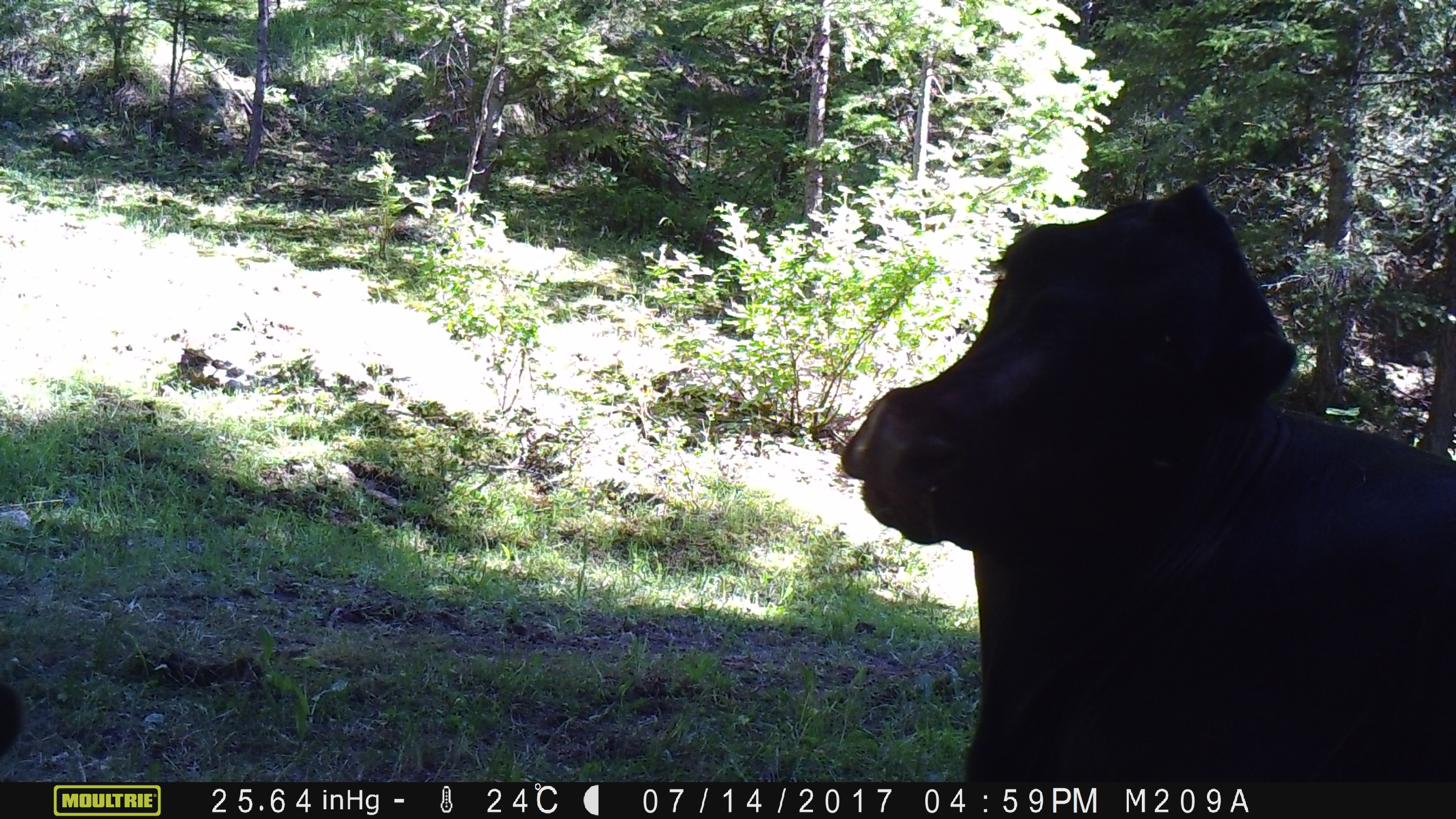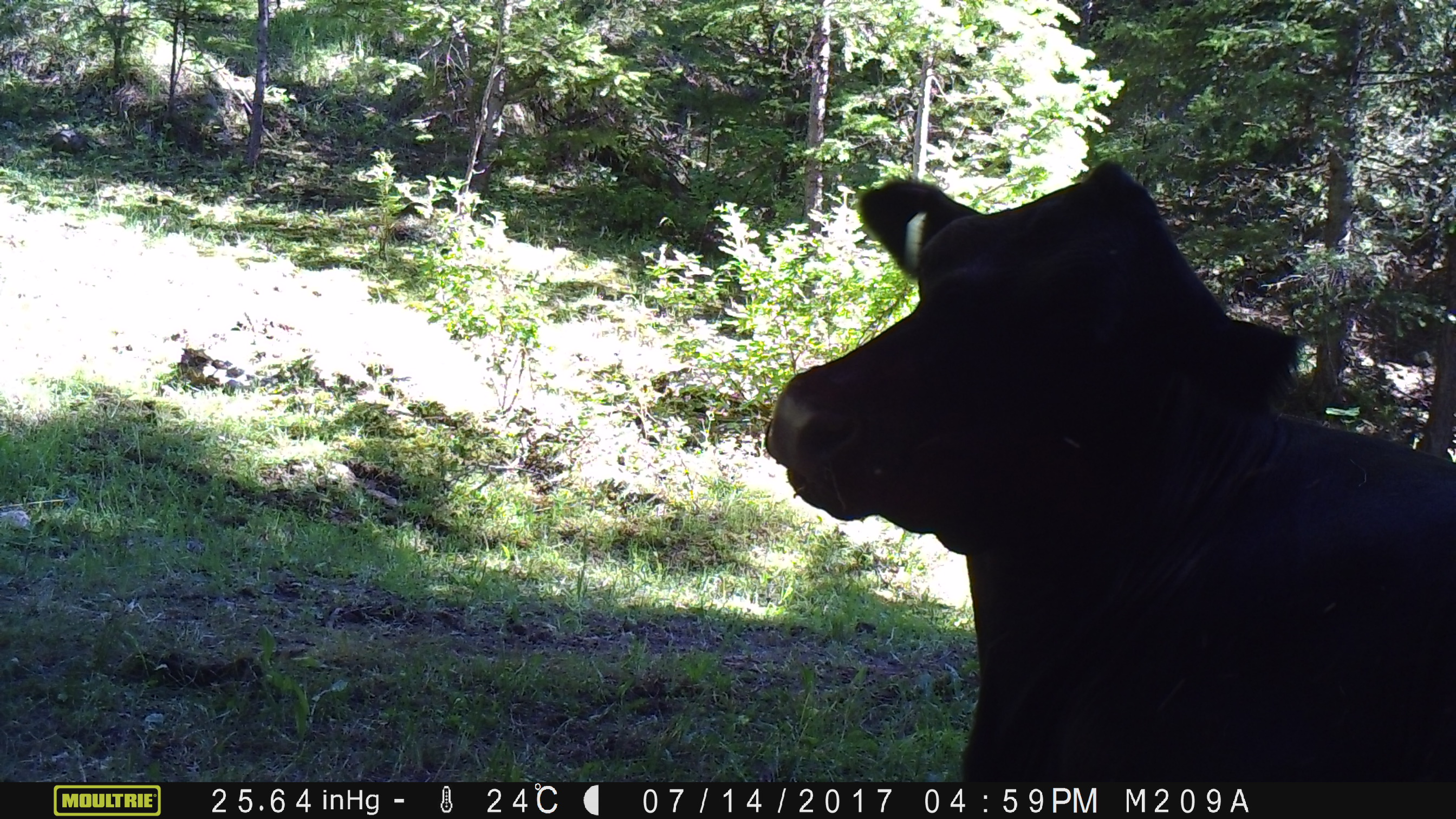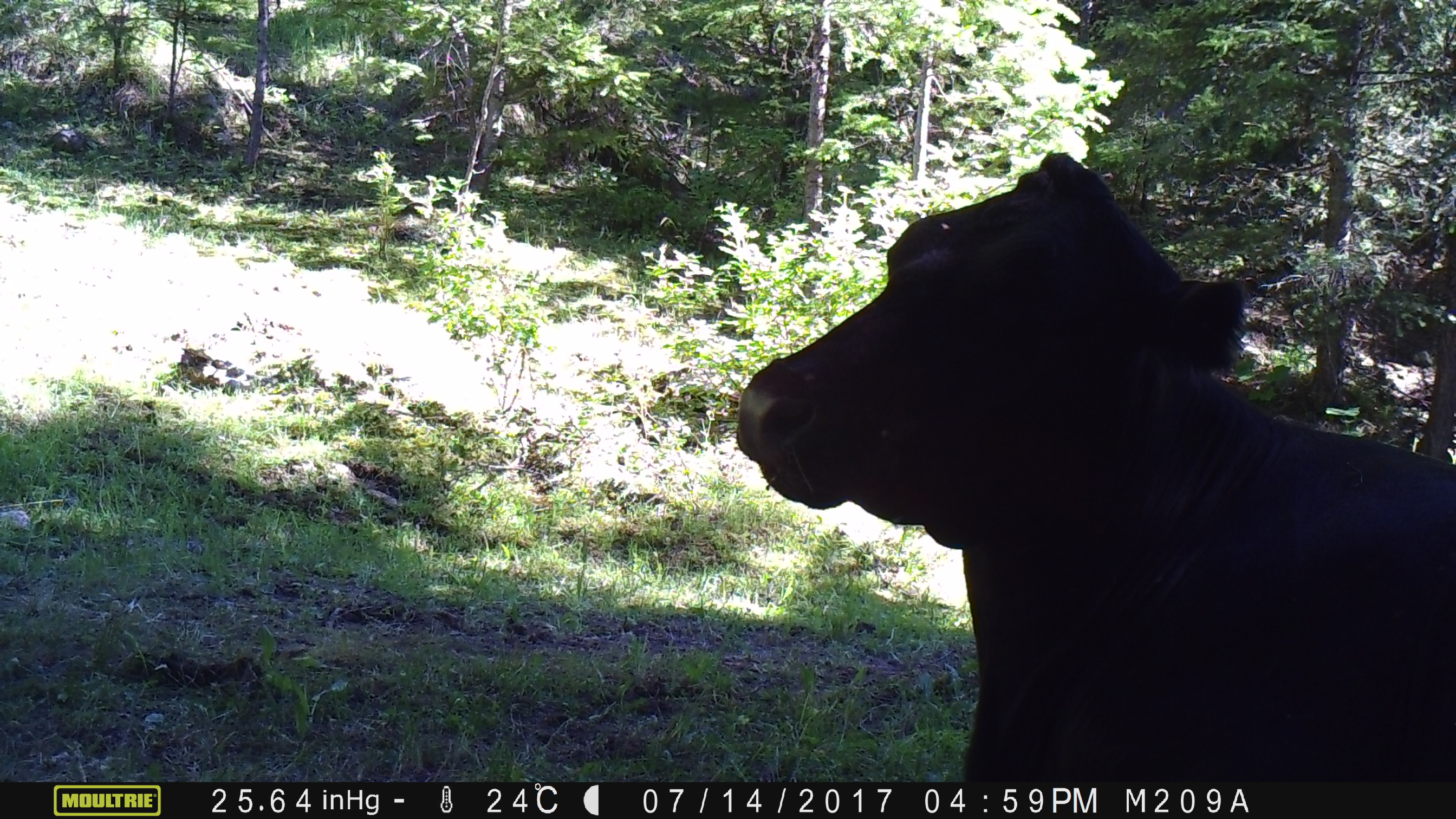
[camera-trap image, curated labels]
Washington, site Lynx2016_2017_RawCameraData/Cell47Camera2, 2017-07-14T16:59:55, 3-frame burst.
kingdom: Animalia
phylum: Chordata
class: Mammalia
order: Artiodactyla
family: Bovidae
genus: Bos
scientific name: Bos taurus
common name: domestic cattle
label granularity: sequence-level